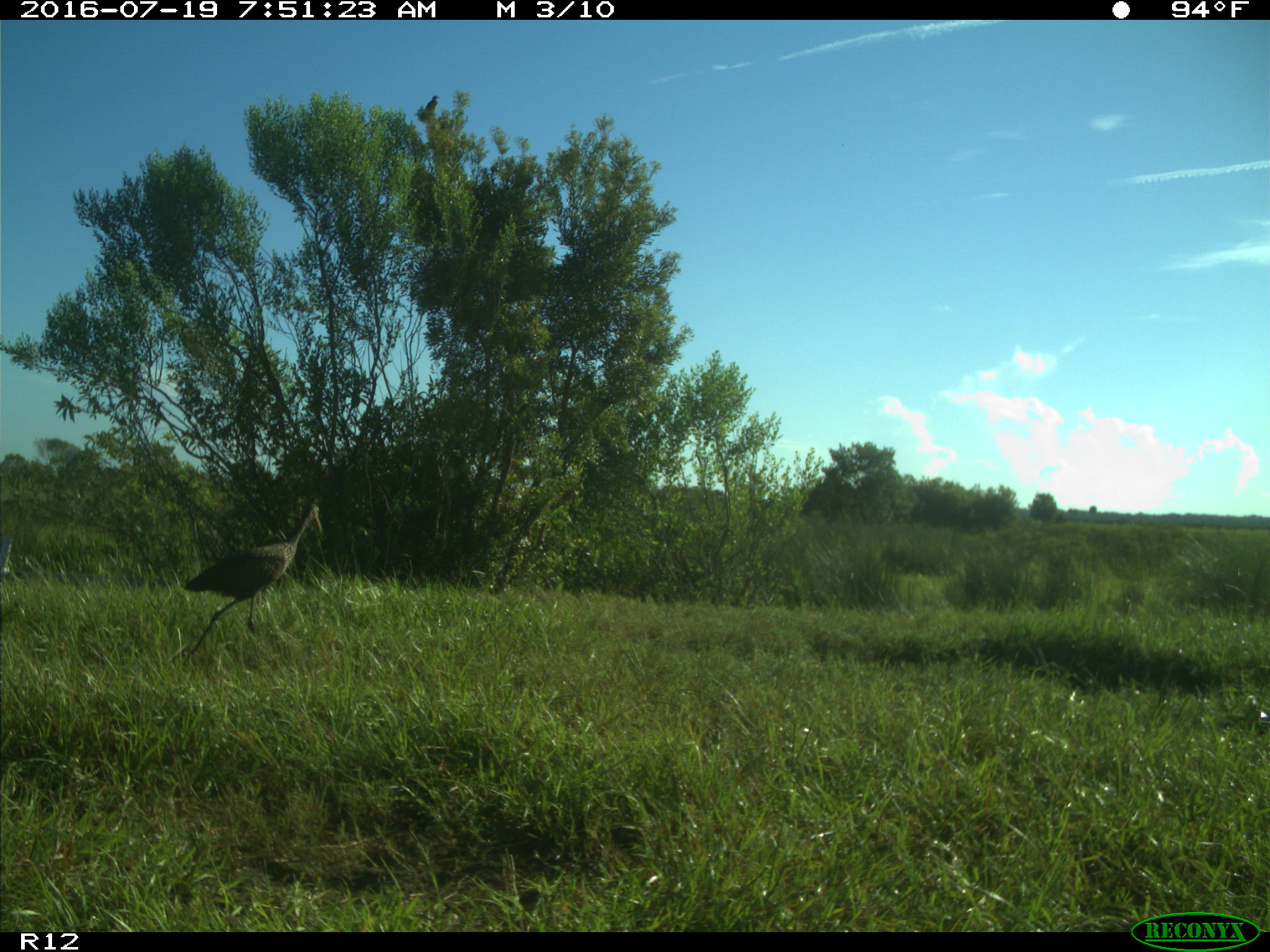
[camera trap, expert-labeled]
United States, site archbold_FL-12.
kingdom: Animalia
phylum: Chordata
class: Aves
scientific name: Aves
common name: birds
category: unidentified bird